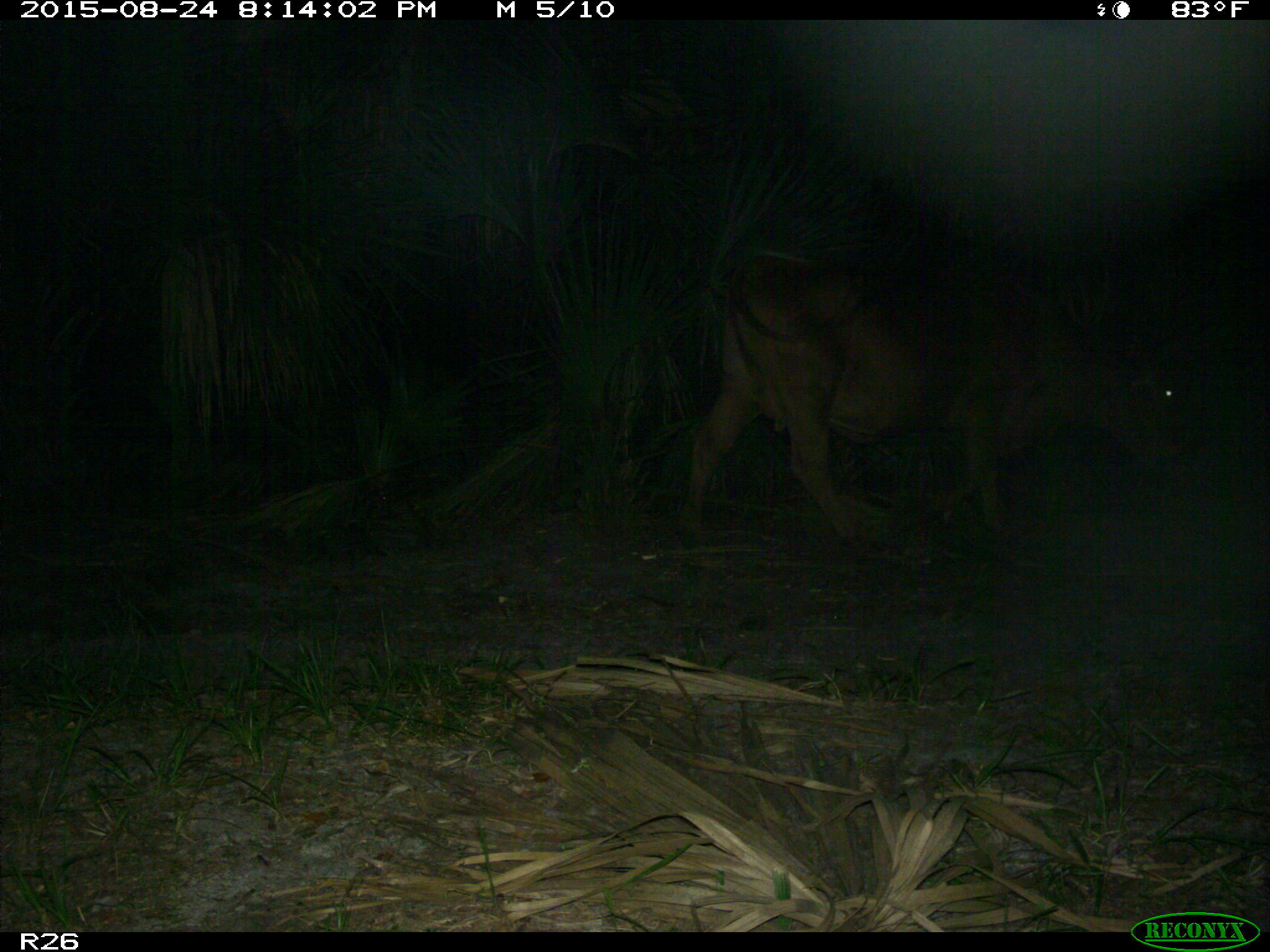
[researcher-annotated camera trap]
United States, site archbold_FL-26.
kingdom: Animalia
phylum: Chordata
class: Mammalia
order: Artiodactyla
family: Bovidae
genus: Bos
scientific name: Bos taurus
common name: domestic cow